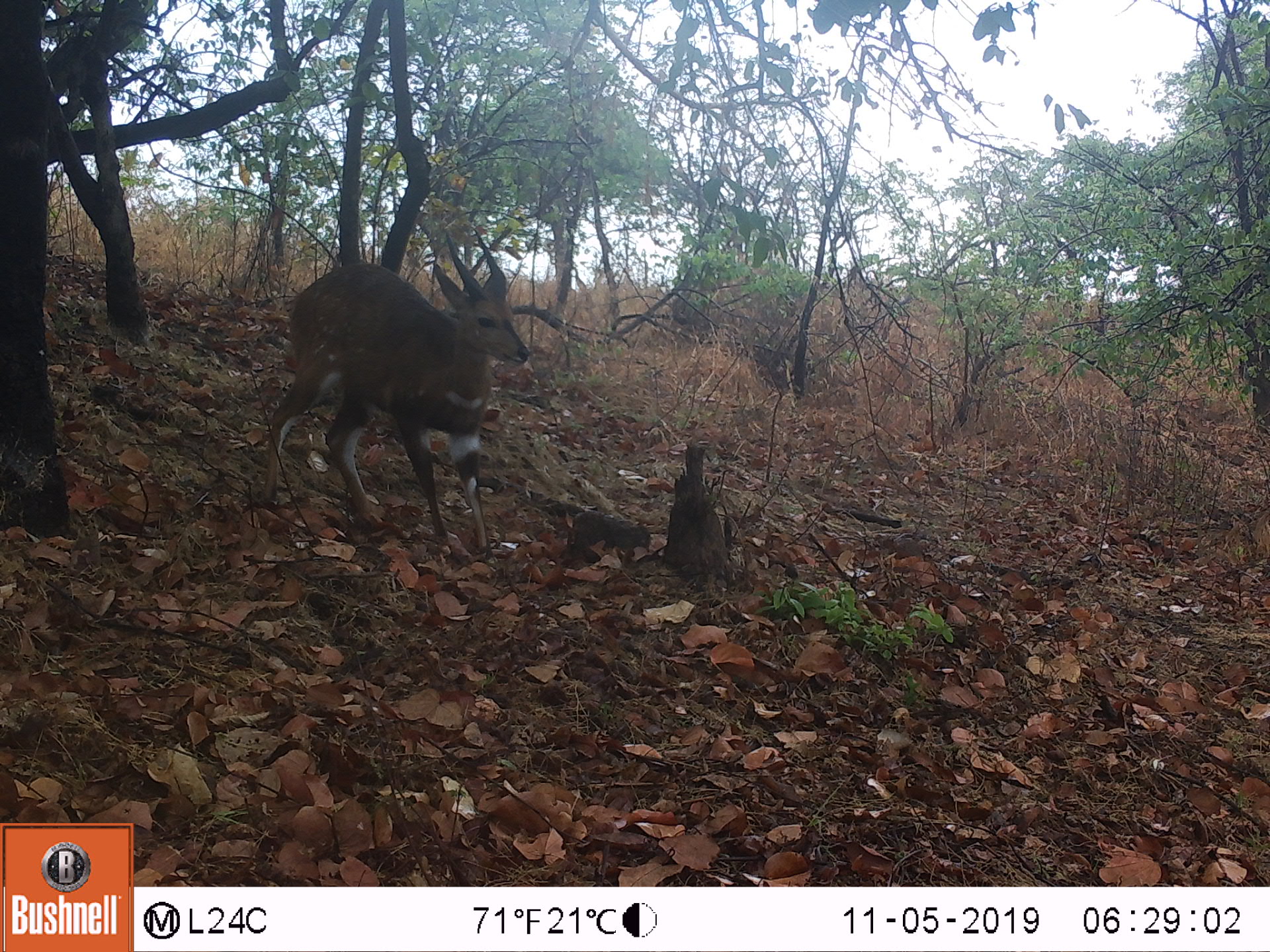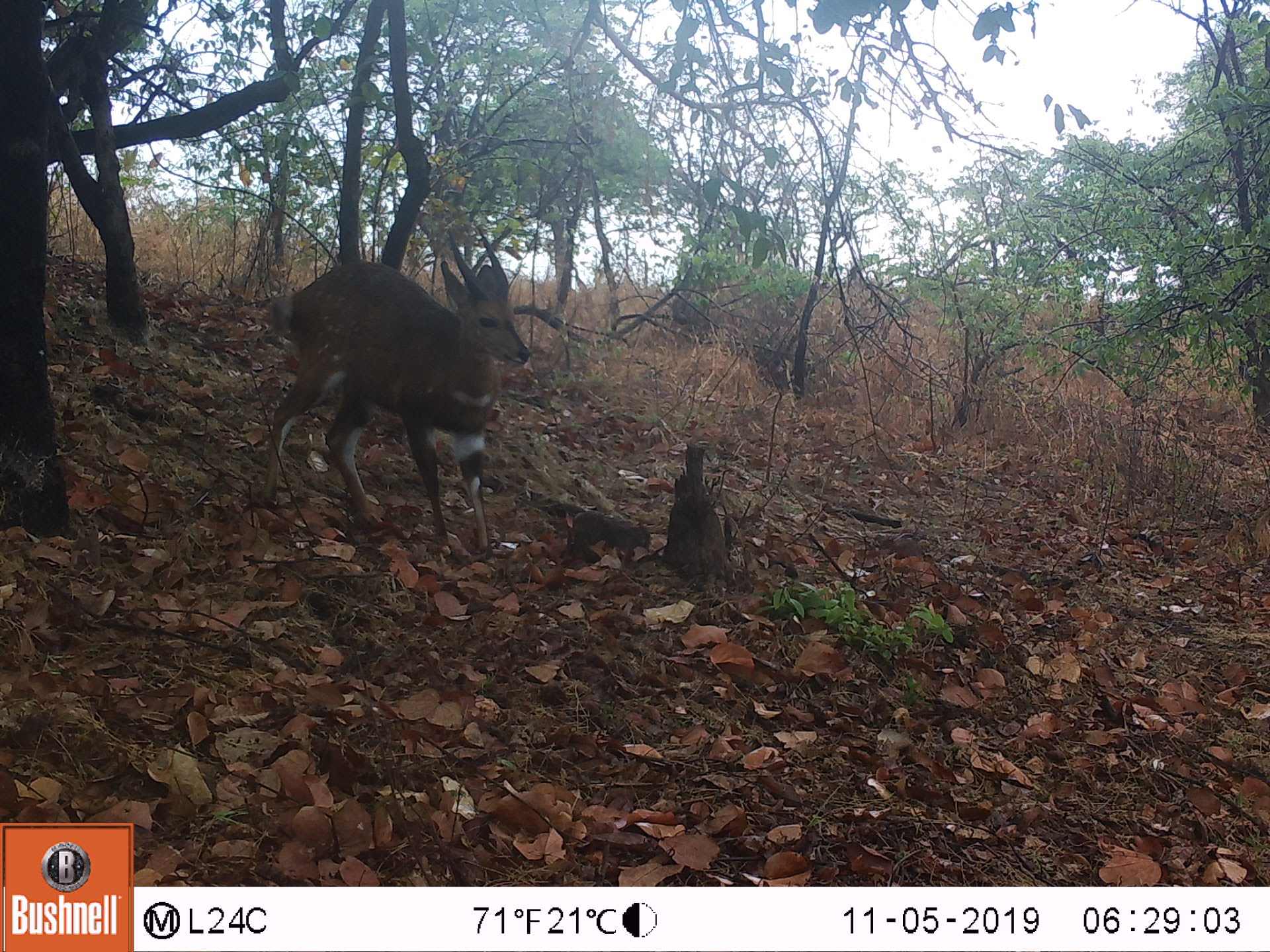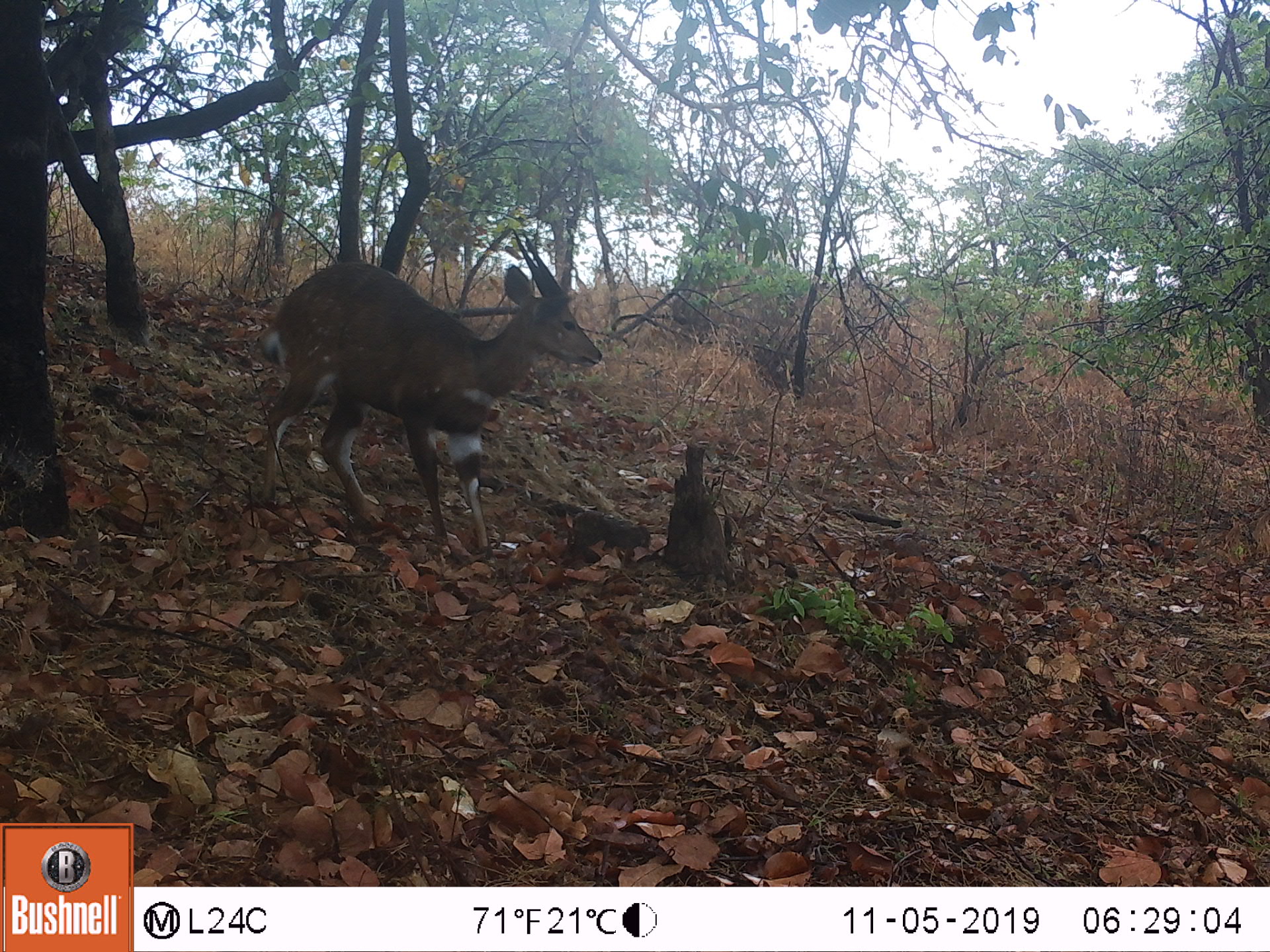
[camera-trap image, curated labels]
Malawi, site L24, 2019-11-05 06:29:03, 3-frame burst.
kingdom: Animalia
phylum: Chordata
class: Mammalia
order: Artiodactyla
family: Bovidae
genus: Tragelaphus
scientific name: Tragelaphus sylvaticus sylvaticus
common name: cape bushbuck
Cape bushbuck (Tragelaphus sylvaticus sylvaticus), count 1.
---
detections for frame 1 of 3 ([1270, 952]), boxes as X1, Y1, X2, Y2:
cape bushbuck: 252, 225, 528, 561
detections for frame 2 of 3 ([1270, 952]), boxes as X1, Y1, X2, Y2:
cape bushbuck: 252, 219, 534, 567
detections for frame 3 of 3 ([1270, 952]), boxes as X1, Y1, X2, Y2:
cape bushbuck: 247, 223, 606, 564